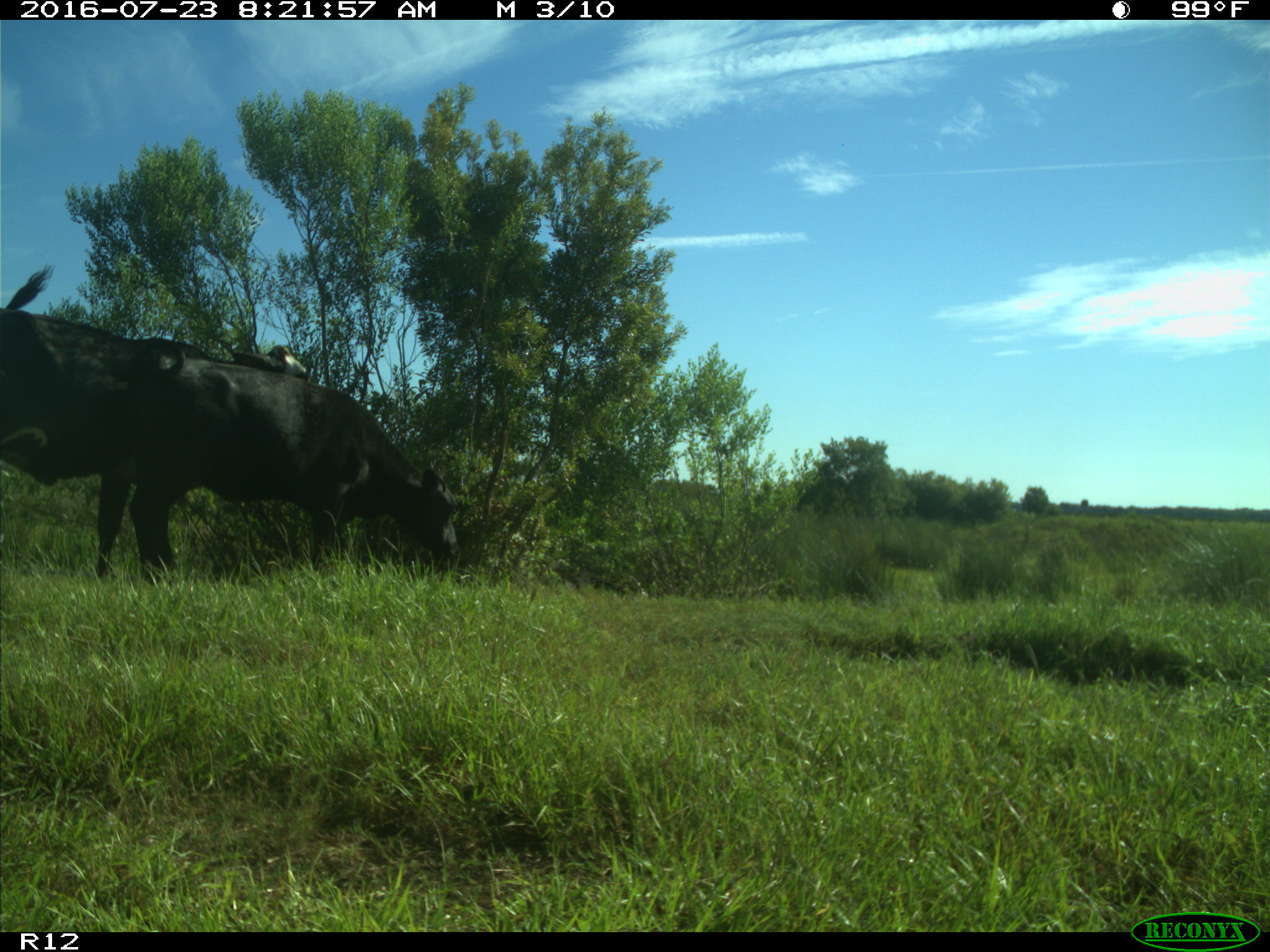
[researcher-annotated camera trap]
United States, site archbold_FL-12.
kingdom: Animalia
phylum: Chordata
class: Mammalia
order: Artiodactyla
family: Bovidae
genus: Bos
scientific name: Bos taurus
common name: domestic cow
Bos taurus (domestic cow).